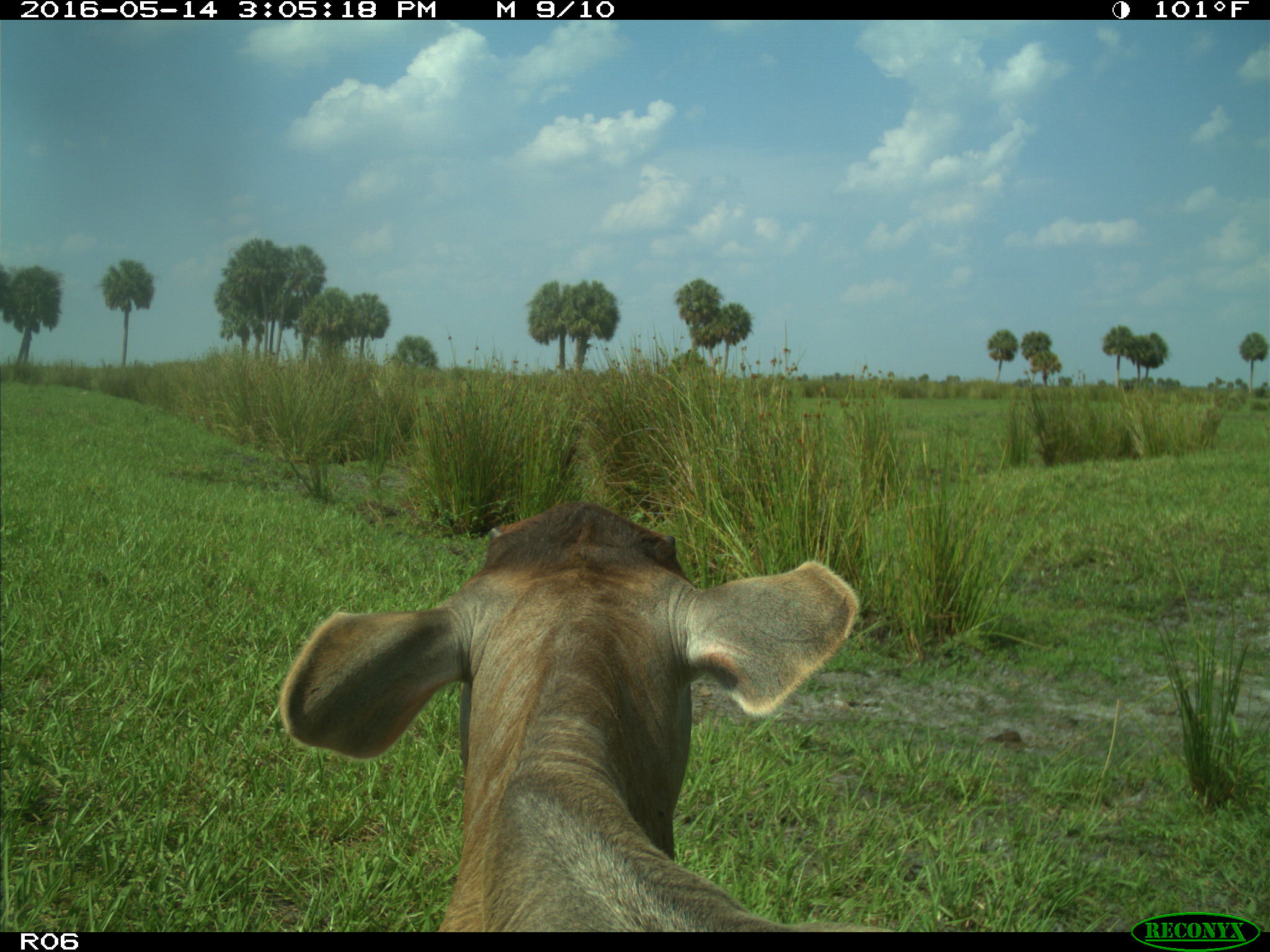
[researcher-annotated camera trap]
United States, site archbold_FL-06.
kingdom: Animalia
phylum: Chordata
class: Mammalia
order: Artiodactyla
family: Bovidae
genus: Bos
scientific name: Bos taurus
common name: domestic cow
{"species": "Bos taurus (domestic cow)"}